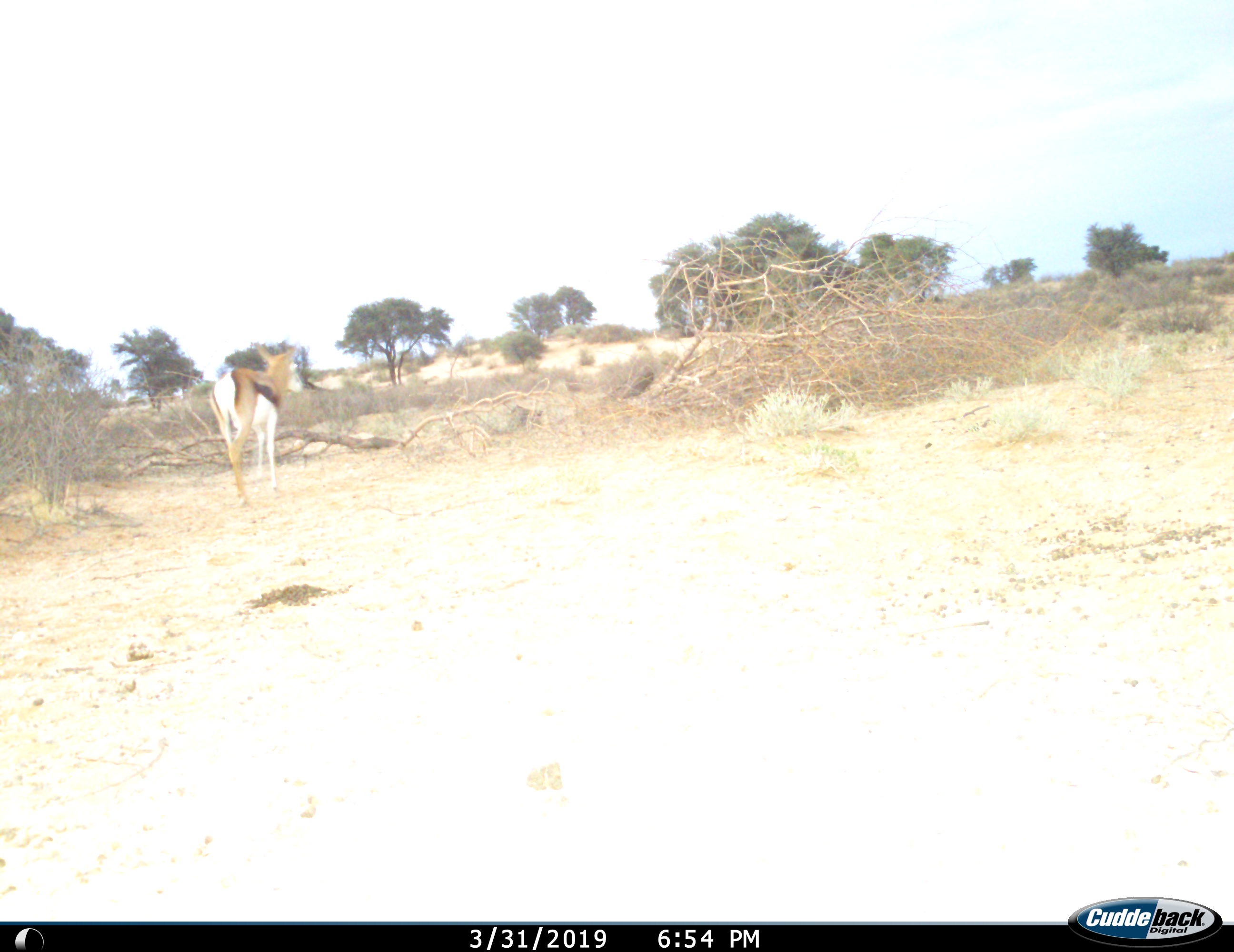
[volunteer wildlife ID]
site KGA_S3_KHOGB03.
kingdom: Animalia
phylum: Chordata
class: Mammalia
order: Artiodactyla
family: Bovidae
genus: Antidorcas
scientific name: Antidorcas marsupialis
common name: springbok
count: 1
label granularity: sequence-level